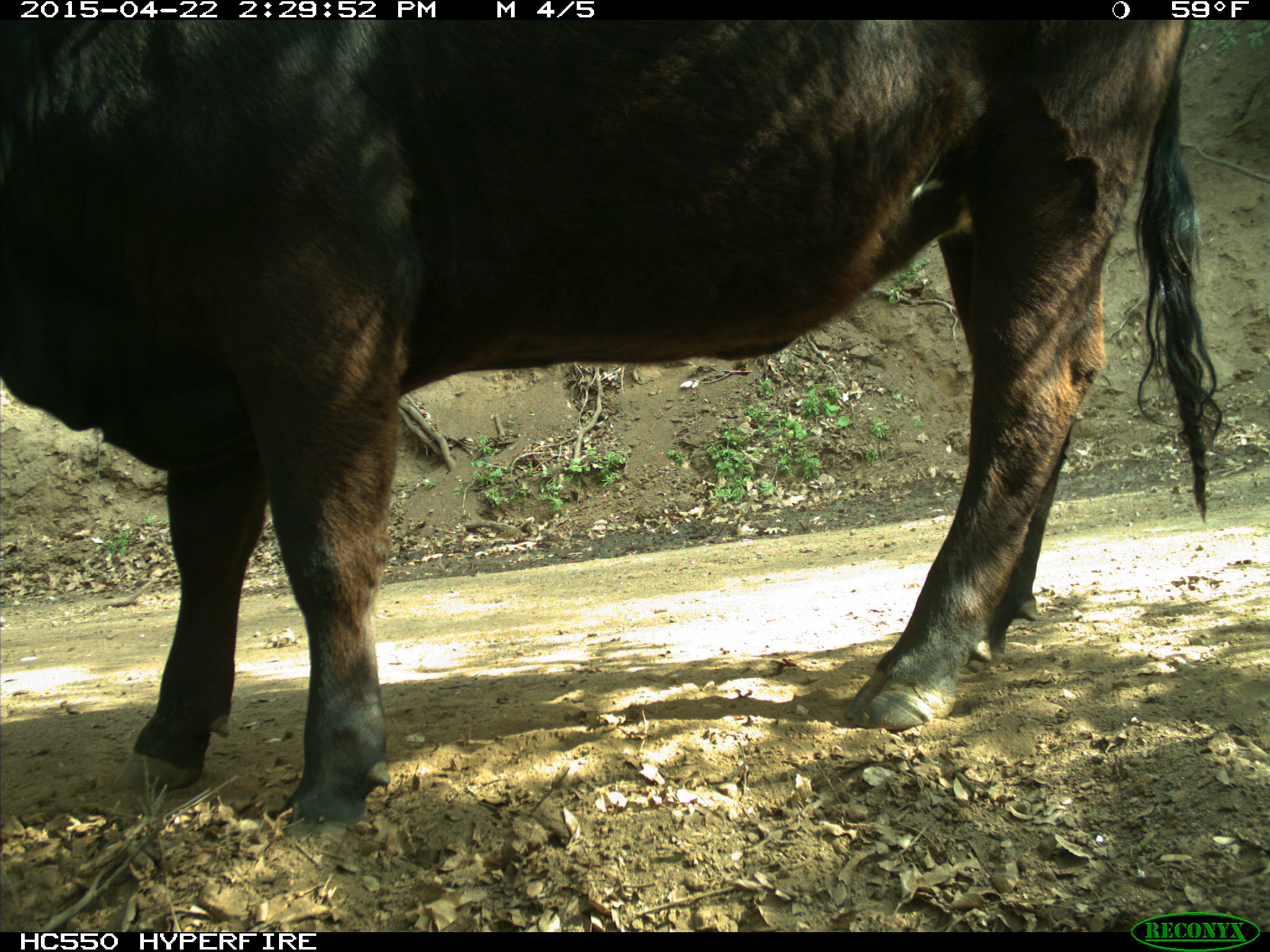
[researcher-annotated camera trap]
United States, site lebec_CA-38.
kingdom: Animalia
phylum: Chordata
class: Mammalia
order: Artiodactyla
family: Bovidae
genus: Bos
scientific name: Bos taurus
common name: domestic cow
Bos taurus (domestic cow).